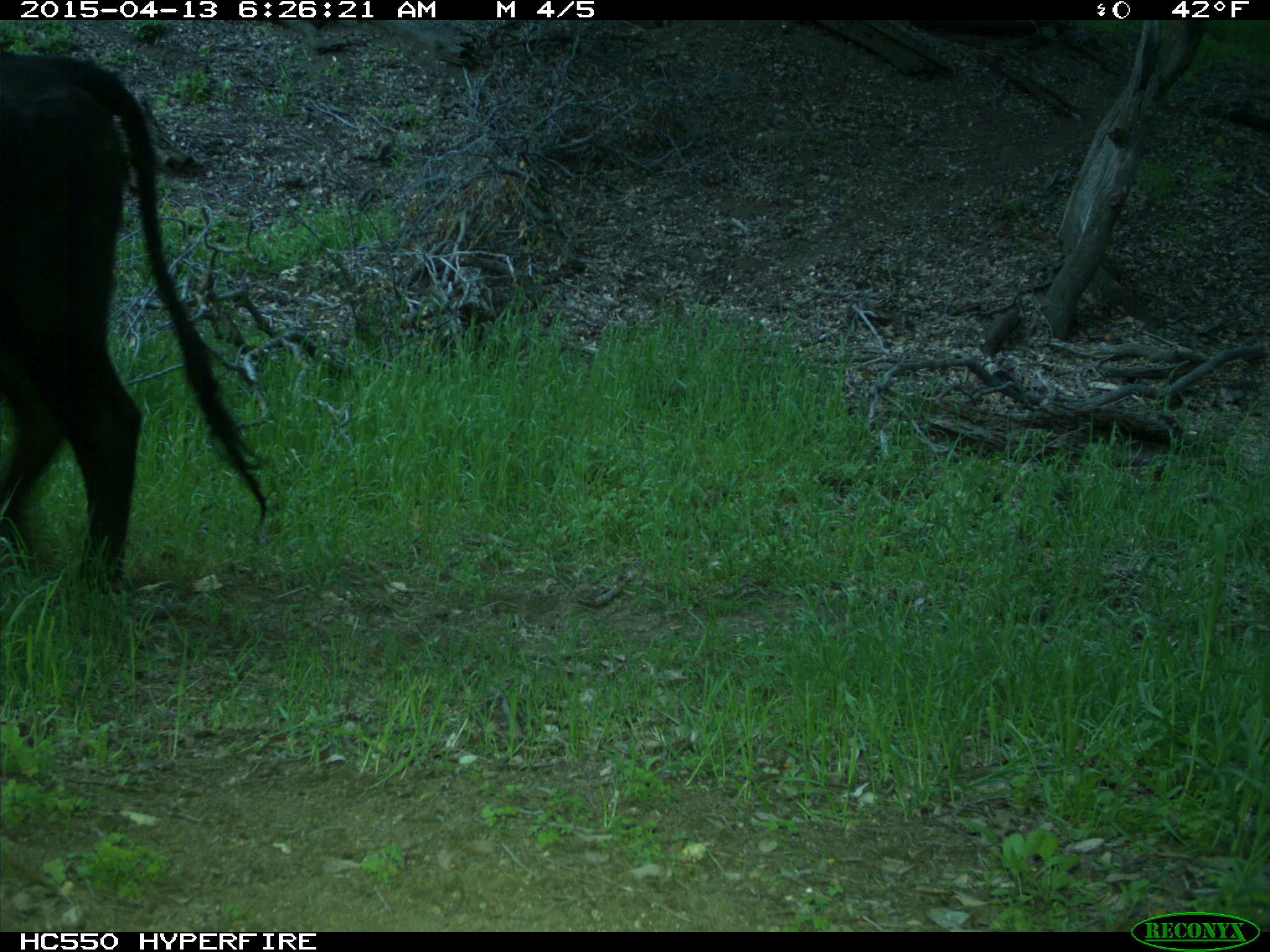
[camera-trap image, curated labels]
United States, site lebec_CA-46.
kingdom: Animalia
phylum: Chordata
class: Mammalia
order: Artiodactyla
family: Bovidae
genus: Bos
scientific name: Bos taurus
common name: domestic cow